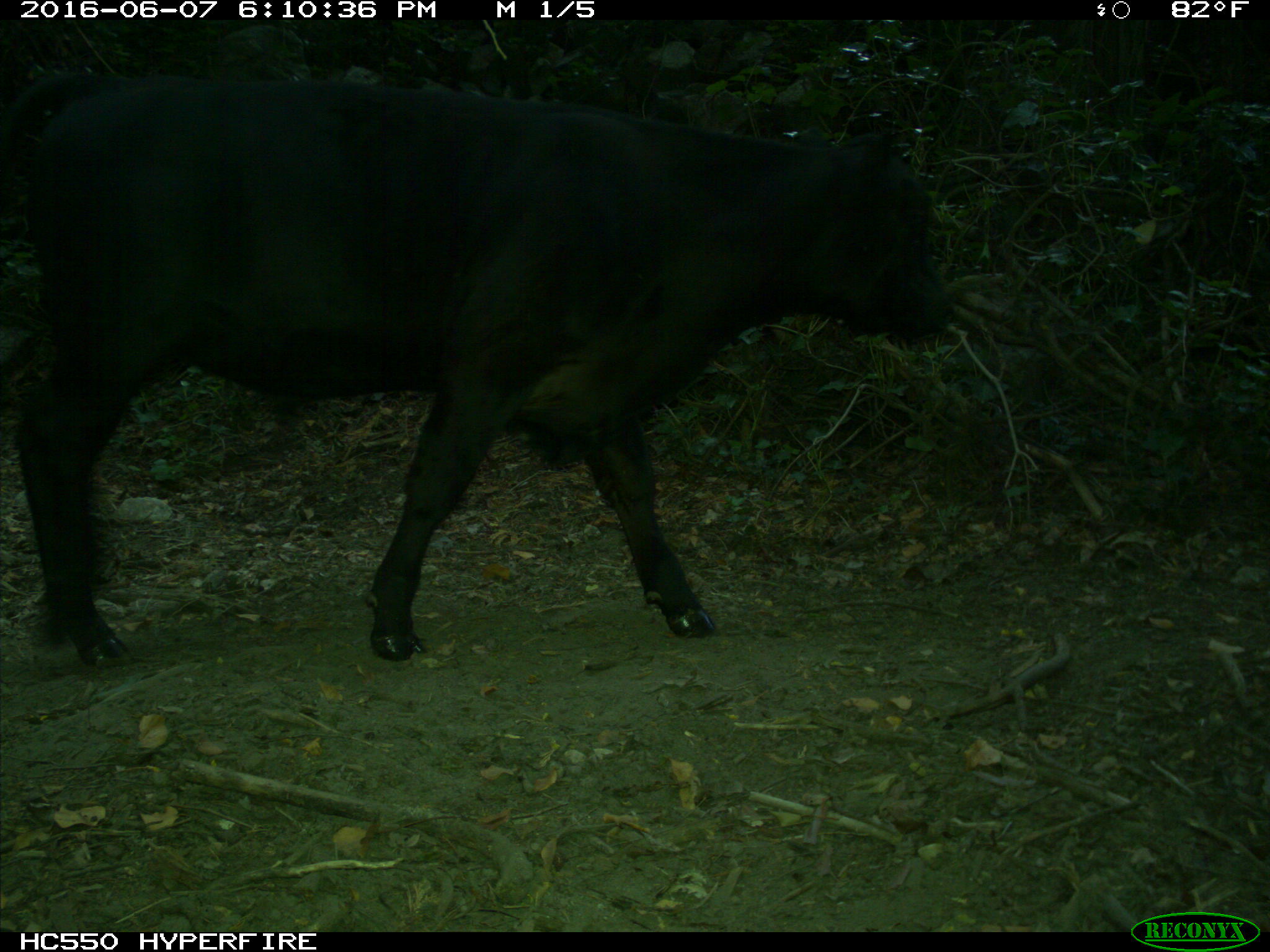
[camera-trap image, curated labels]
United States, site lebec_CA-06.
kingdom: Animalia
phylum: Chordata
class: Mammalia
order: Artiodactyla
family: Bovidae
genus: Bos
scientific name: Bos taurus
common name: domestic cow